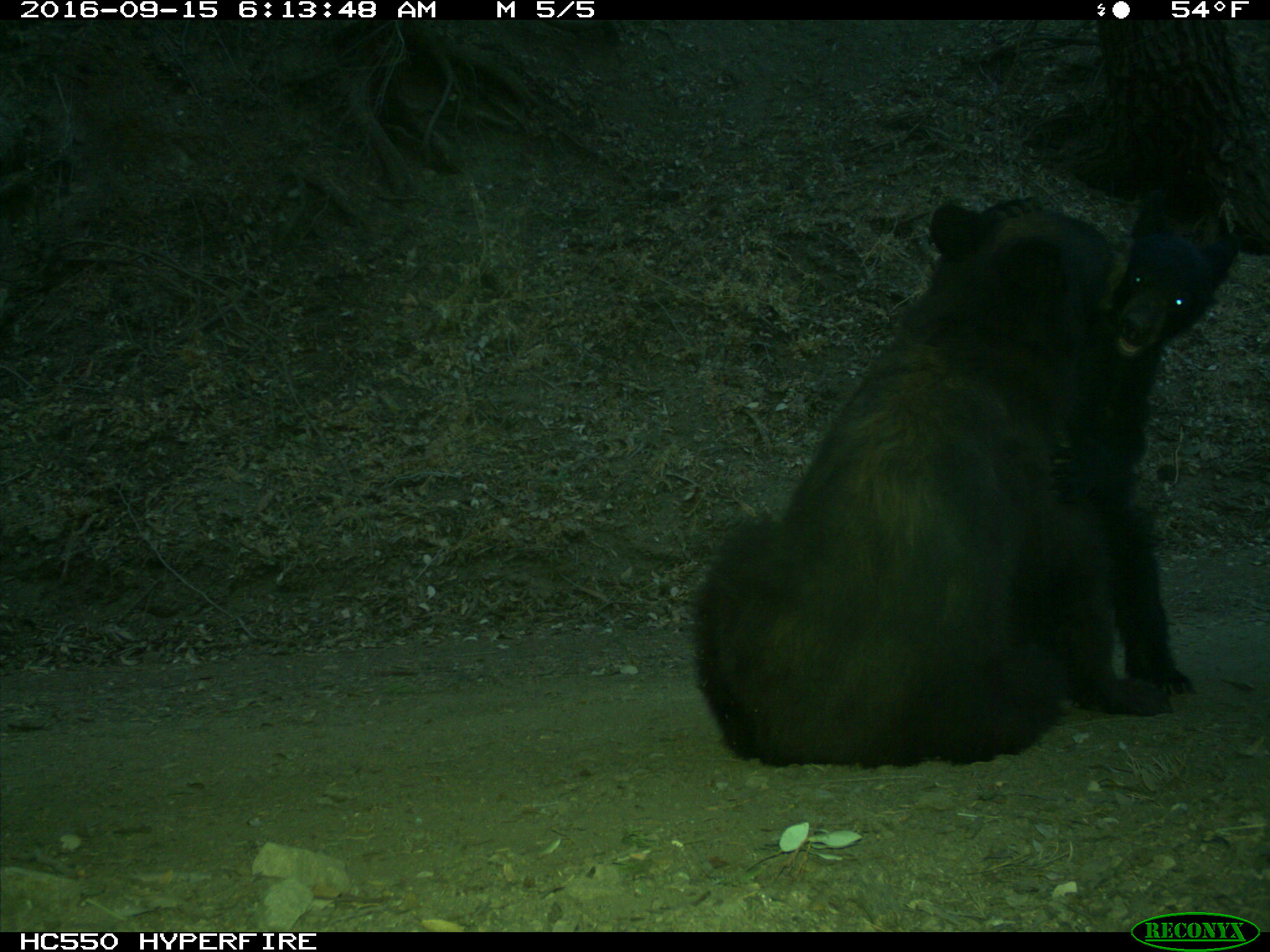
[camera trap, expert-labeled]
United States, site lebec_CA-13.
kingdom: Animalia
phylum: Chordata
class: Mammalia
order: Carnivora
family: Ursidae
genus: Ursus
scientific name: Ursus americanus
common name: american black bear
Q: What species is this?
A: Ursus americanus (american black bear).